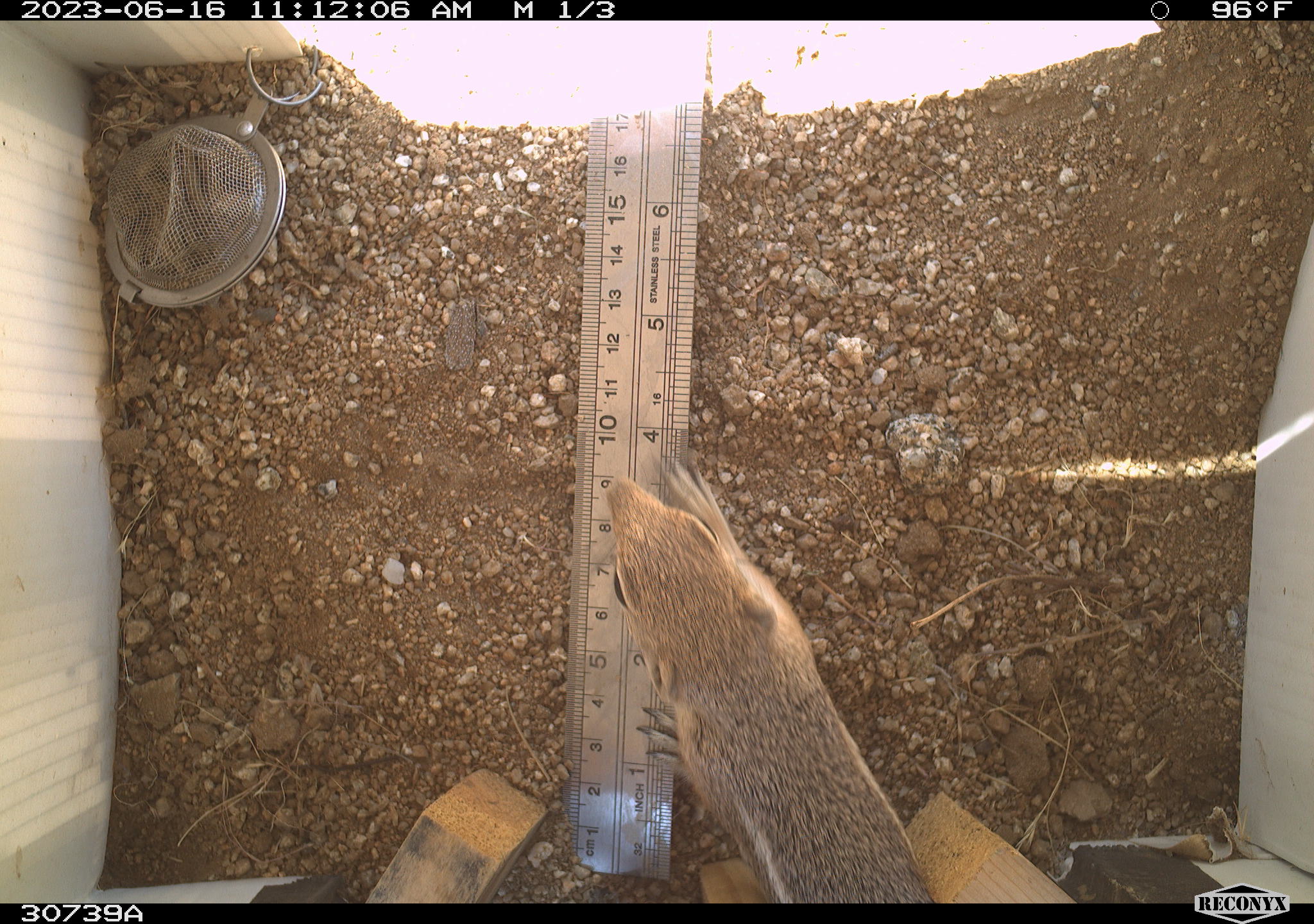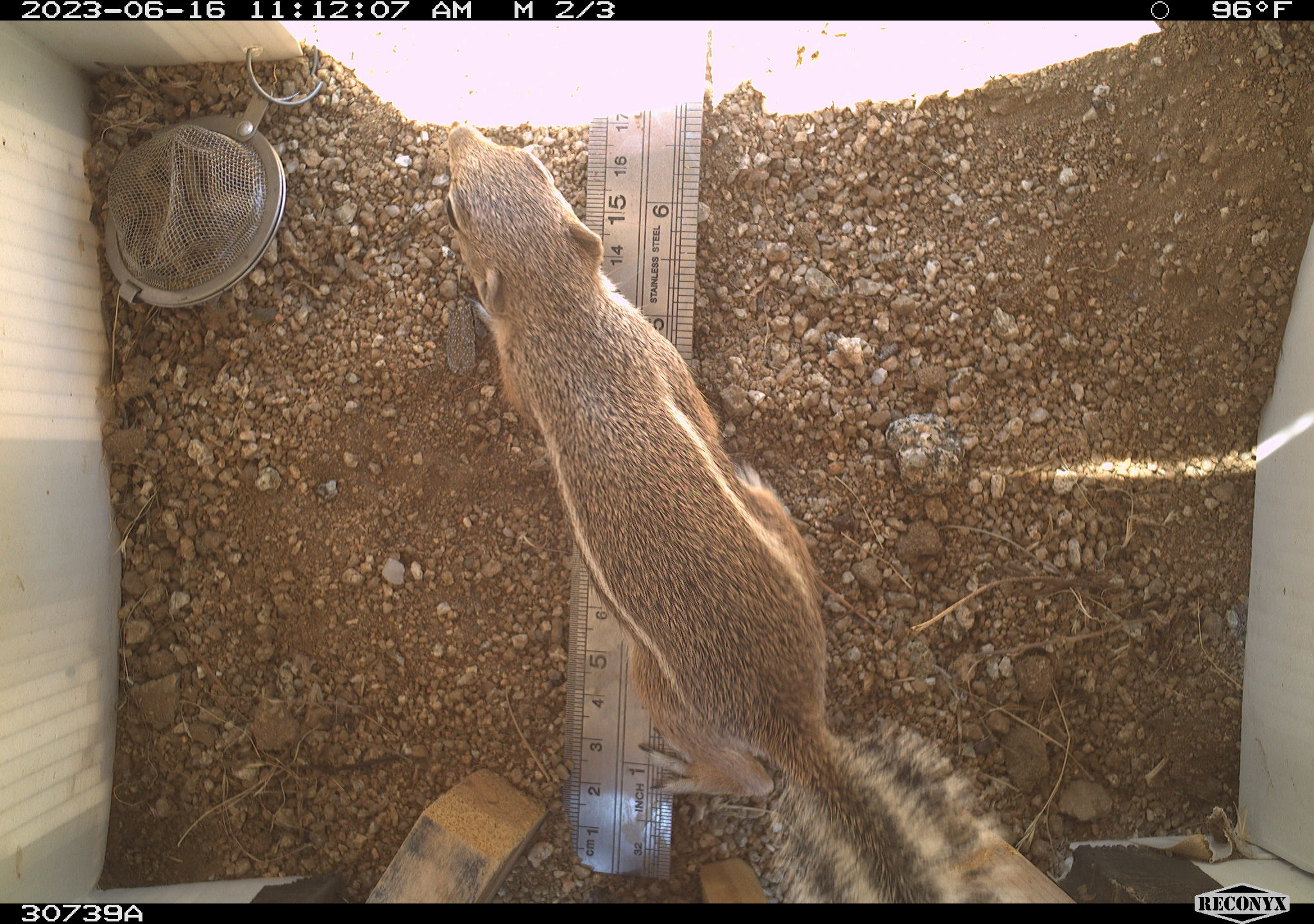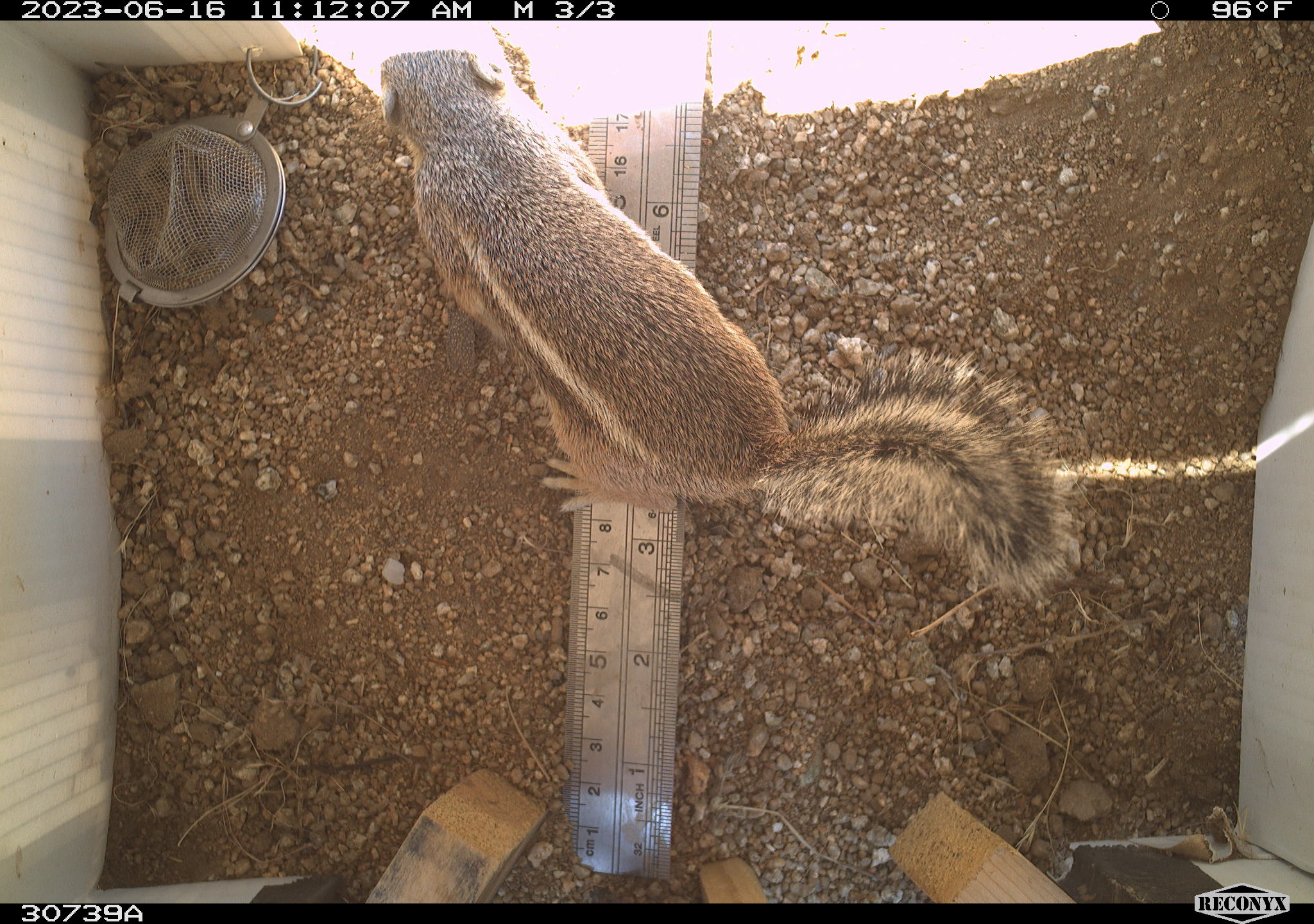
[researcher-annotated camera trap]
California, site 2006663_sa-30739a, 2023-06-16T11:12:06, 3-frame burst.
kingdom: Animalia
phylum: Chordata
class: Mammalia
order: Rodentia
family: Sciuridae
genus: Ammospermophilus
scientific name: Ammospermophilus leucurus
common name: white-tailed antelope squirrel